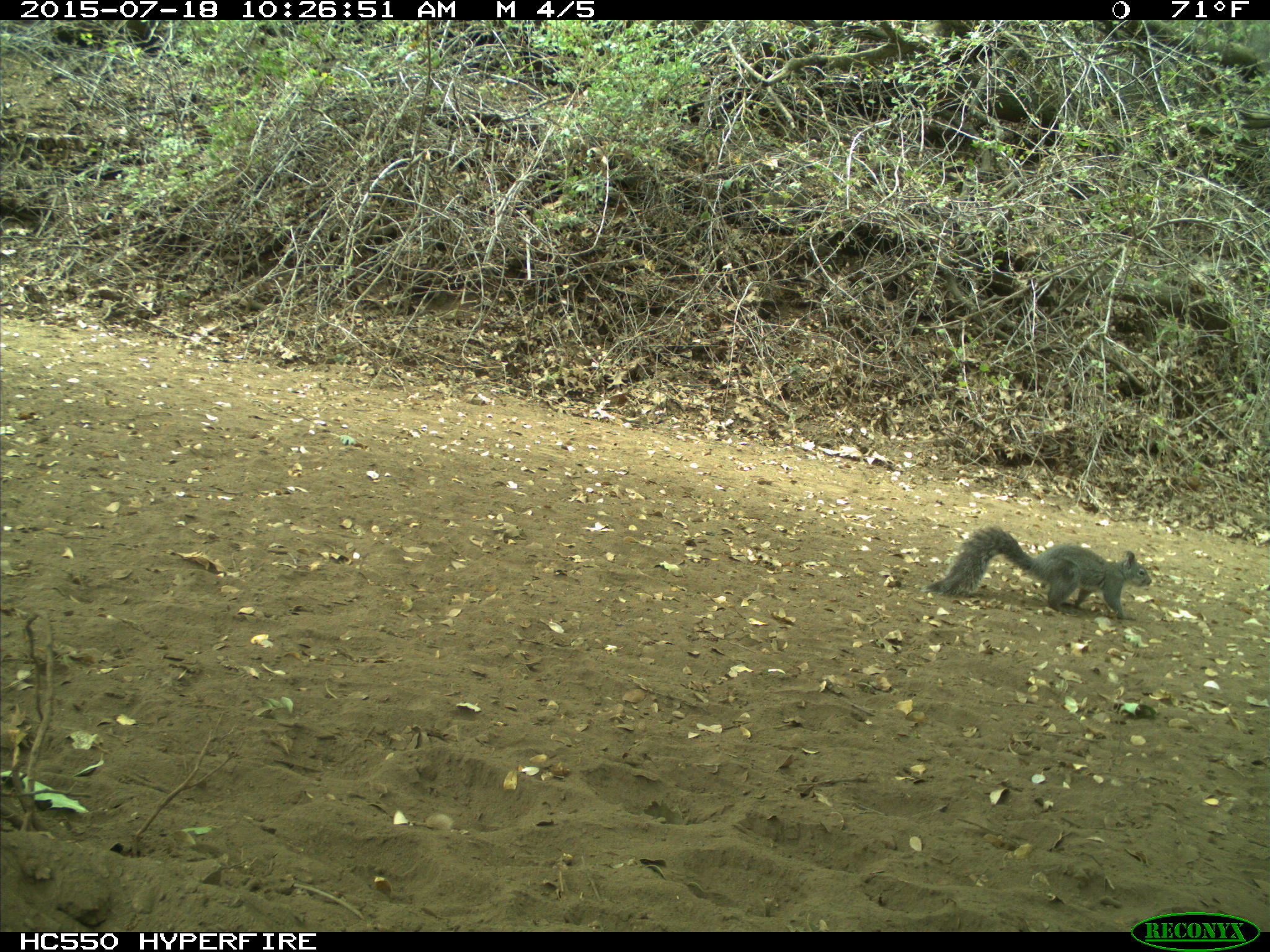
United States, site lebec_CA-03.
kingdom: Animalia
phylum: Chordata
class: Mammalia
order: Rodentia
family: Sciuridae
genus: Sciurus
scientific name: Sciurus carolinensis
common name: eastern gray squirrel